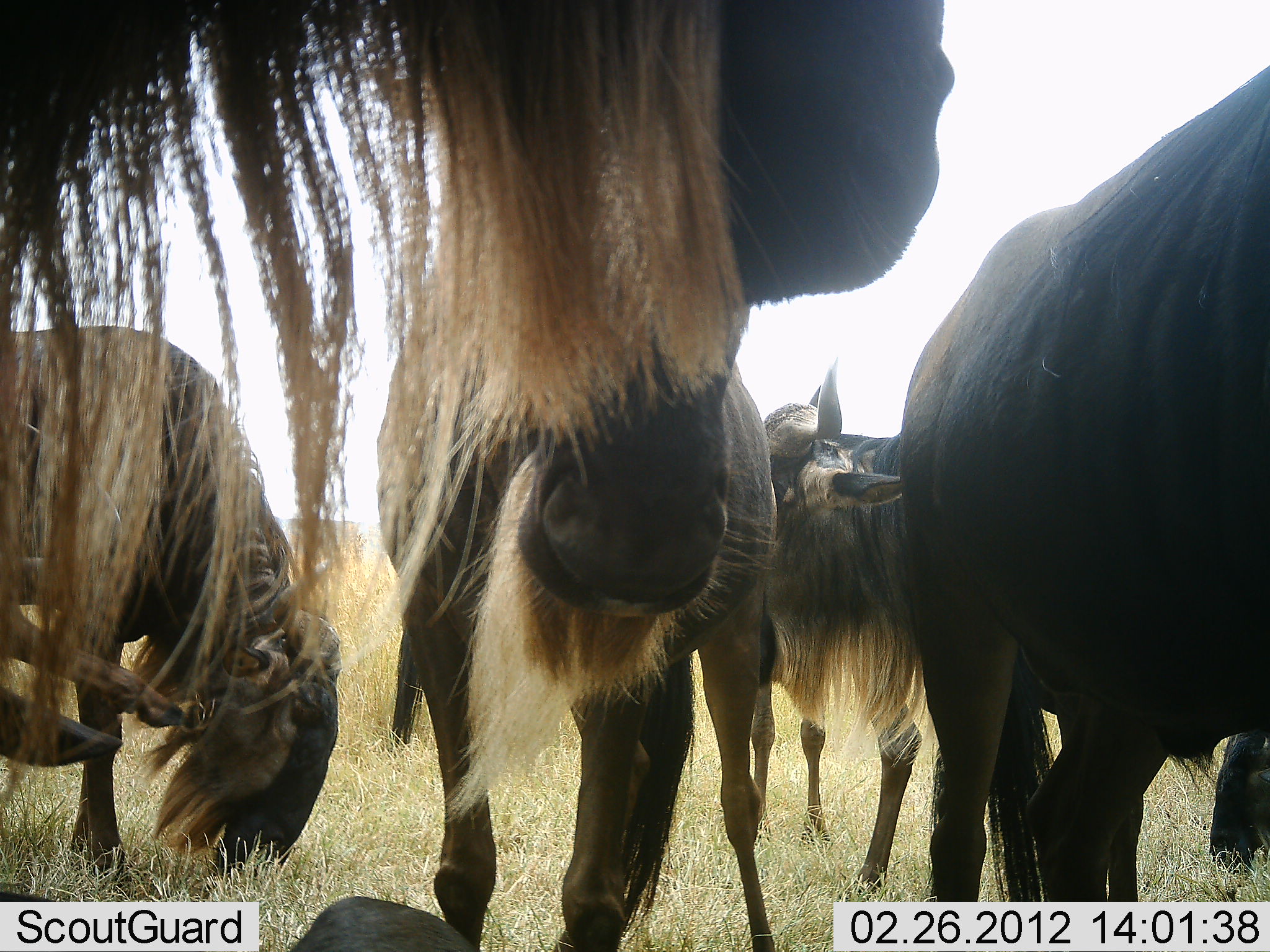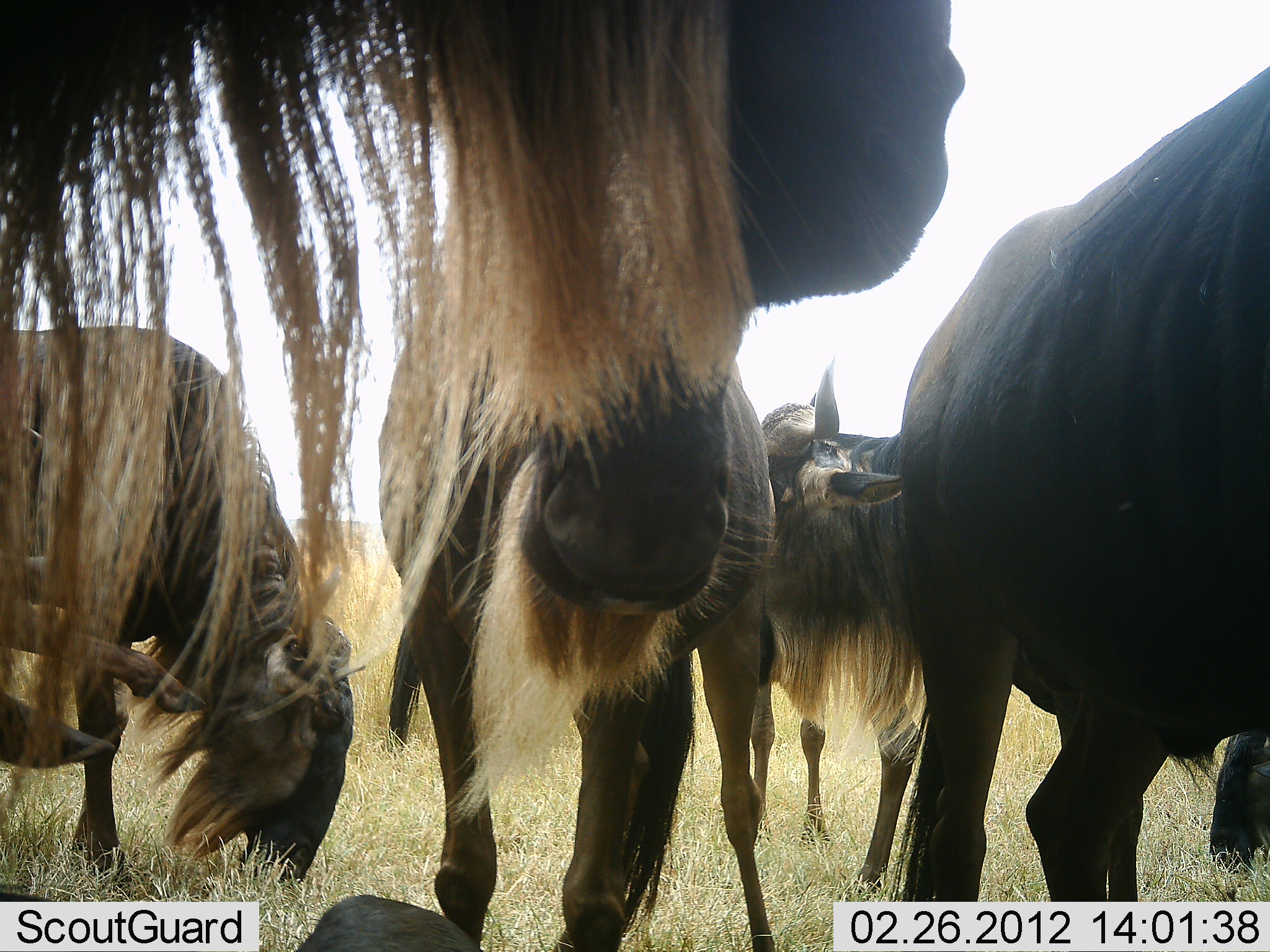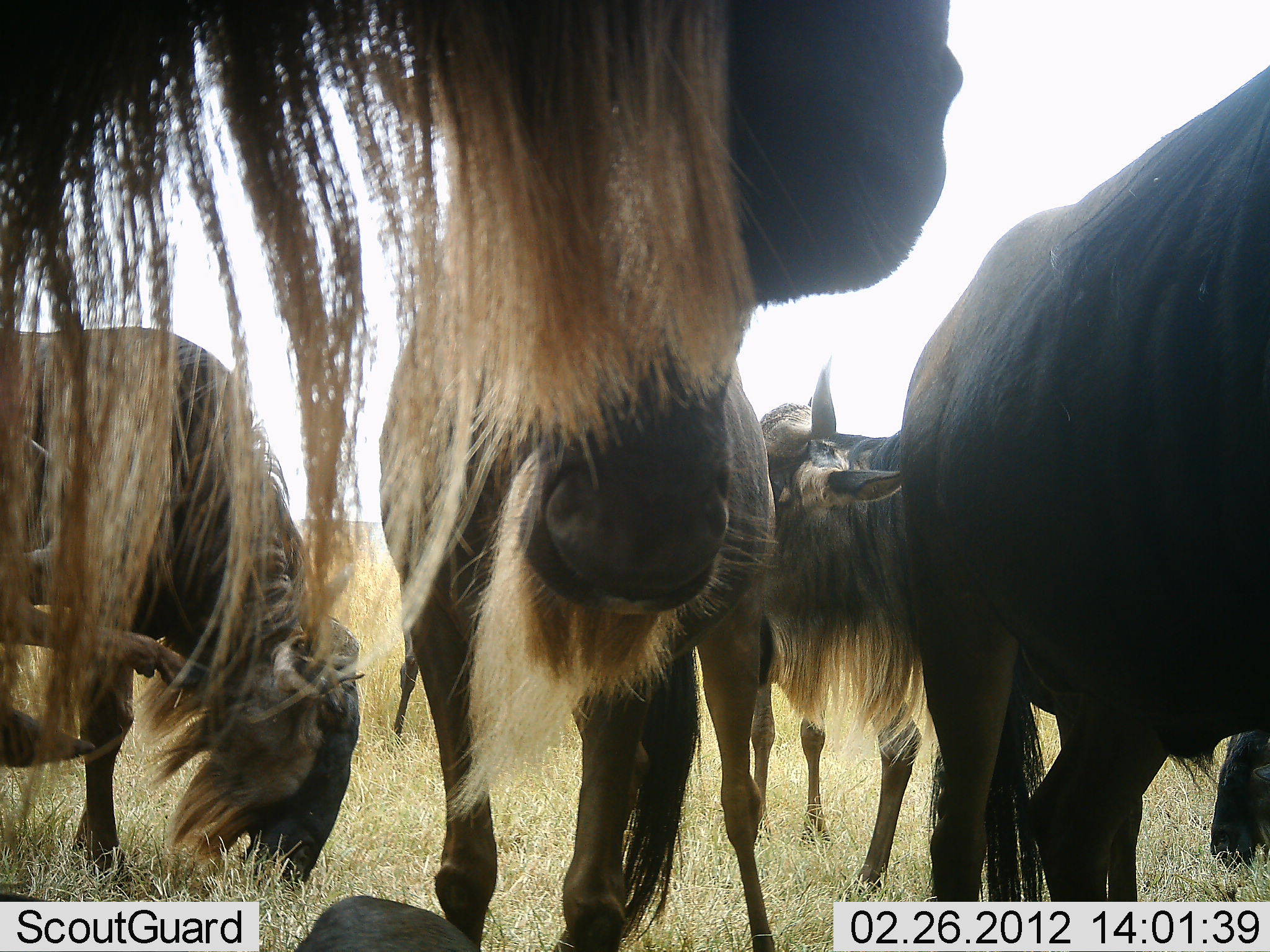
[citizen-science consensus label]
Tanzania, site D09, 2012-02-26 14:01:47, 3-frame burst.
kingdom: Animalia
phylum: Chordata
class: Mammalia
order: Artiodactyla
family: Bovidae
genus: Connochaetes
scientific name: Connochaetes taurinus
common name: blue wildebeest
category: wildebeest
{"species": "wildebeest (blue wildebeest) (Connochaetes taurinus)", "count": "5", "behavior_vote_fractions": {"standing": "94%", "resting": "0%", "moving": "6%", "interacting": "0%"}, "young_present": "0%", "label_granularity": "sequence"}